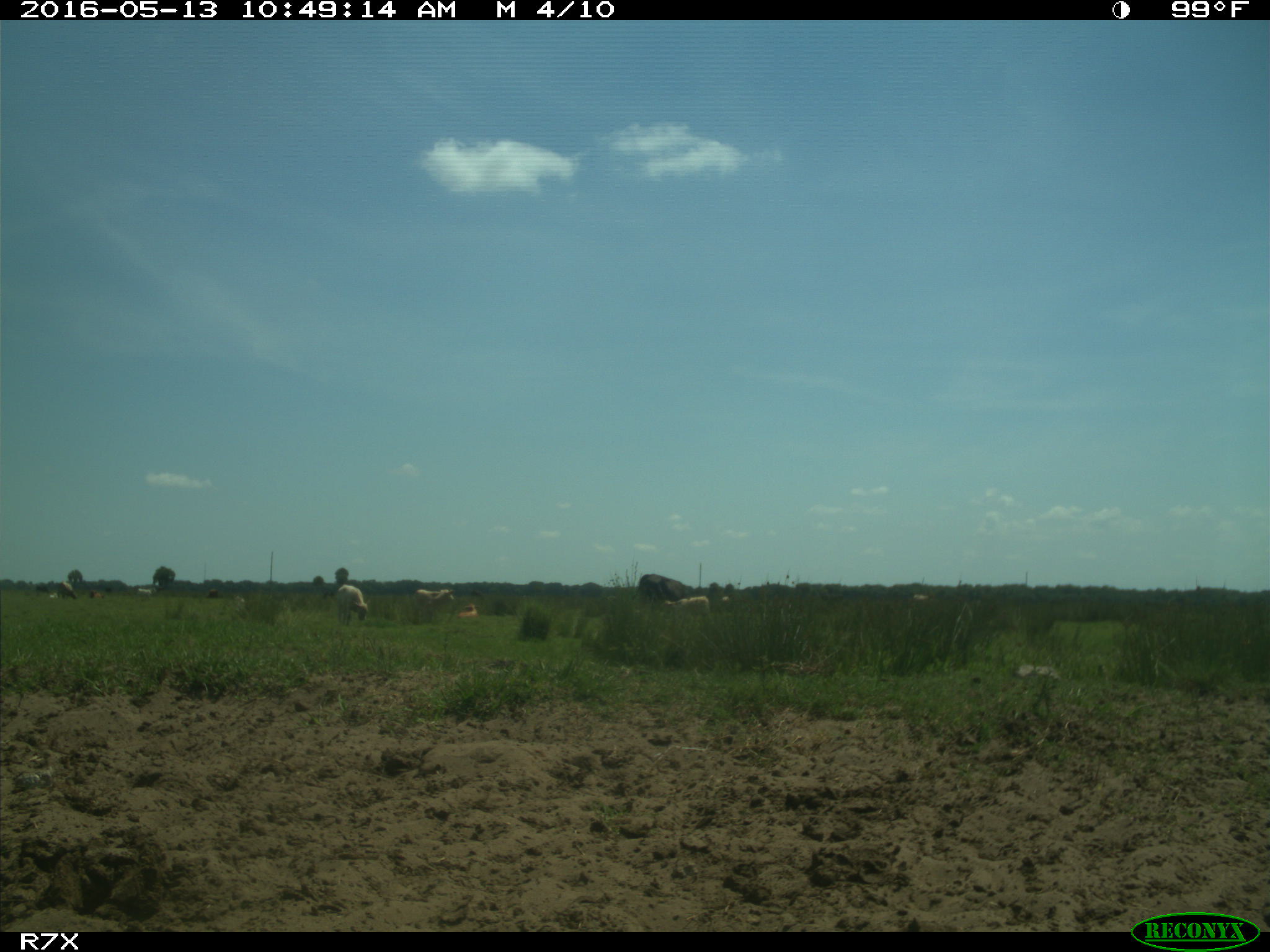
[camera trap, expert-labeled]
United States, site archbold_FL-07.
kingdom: Animalia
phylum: Chordata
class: Mammalia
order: Artiodactyla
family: Bovidae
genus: Bos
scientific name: Bos taurus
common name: domestic cow